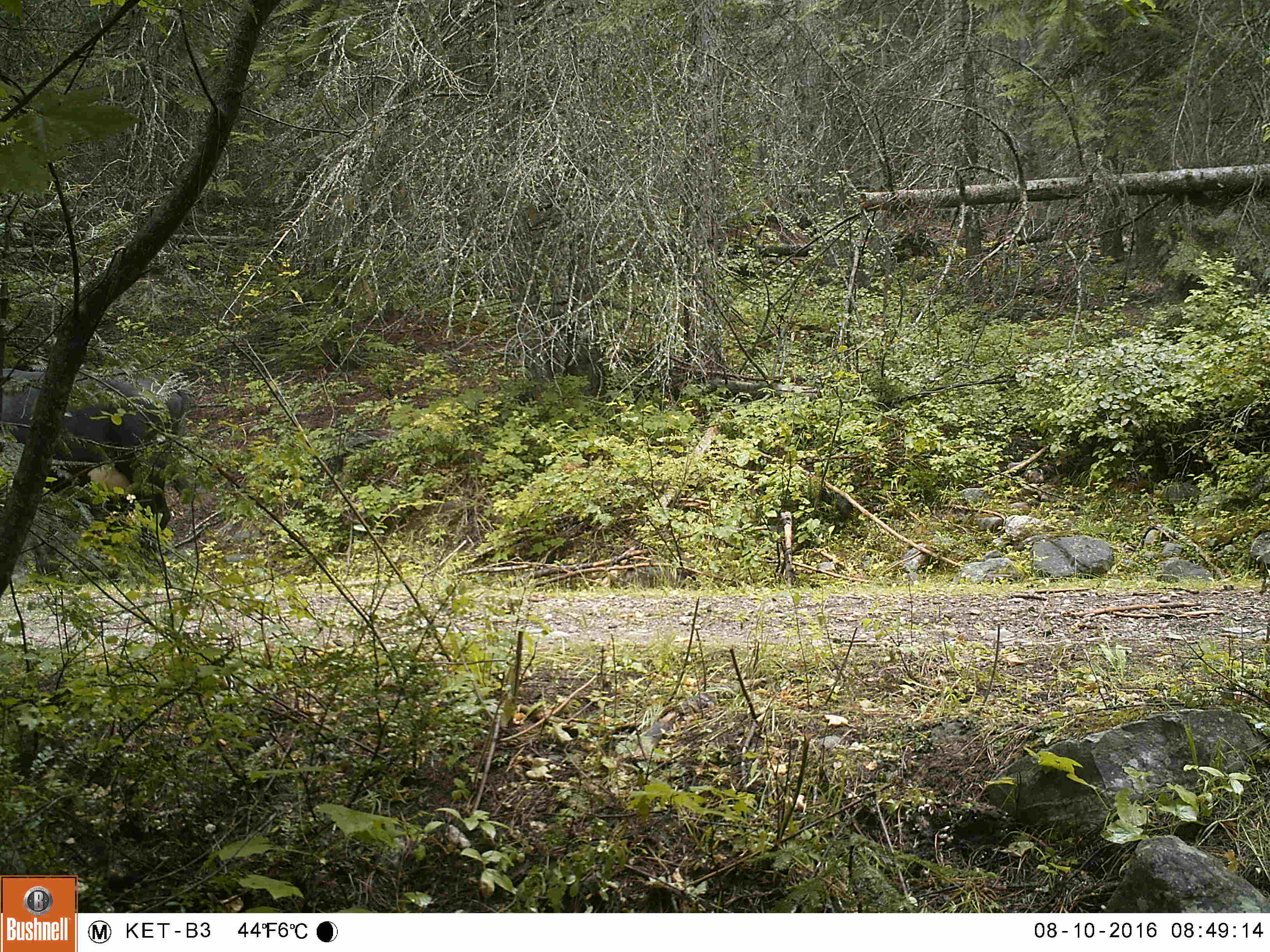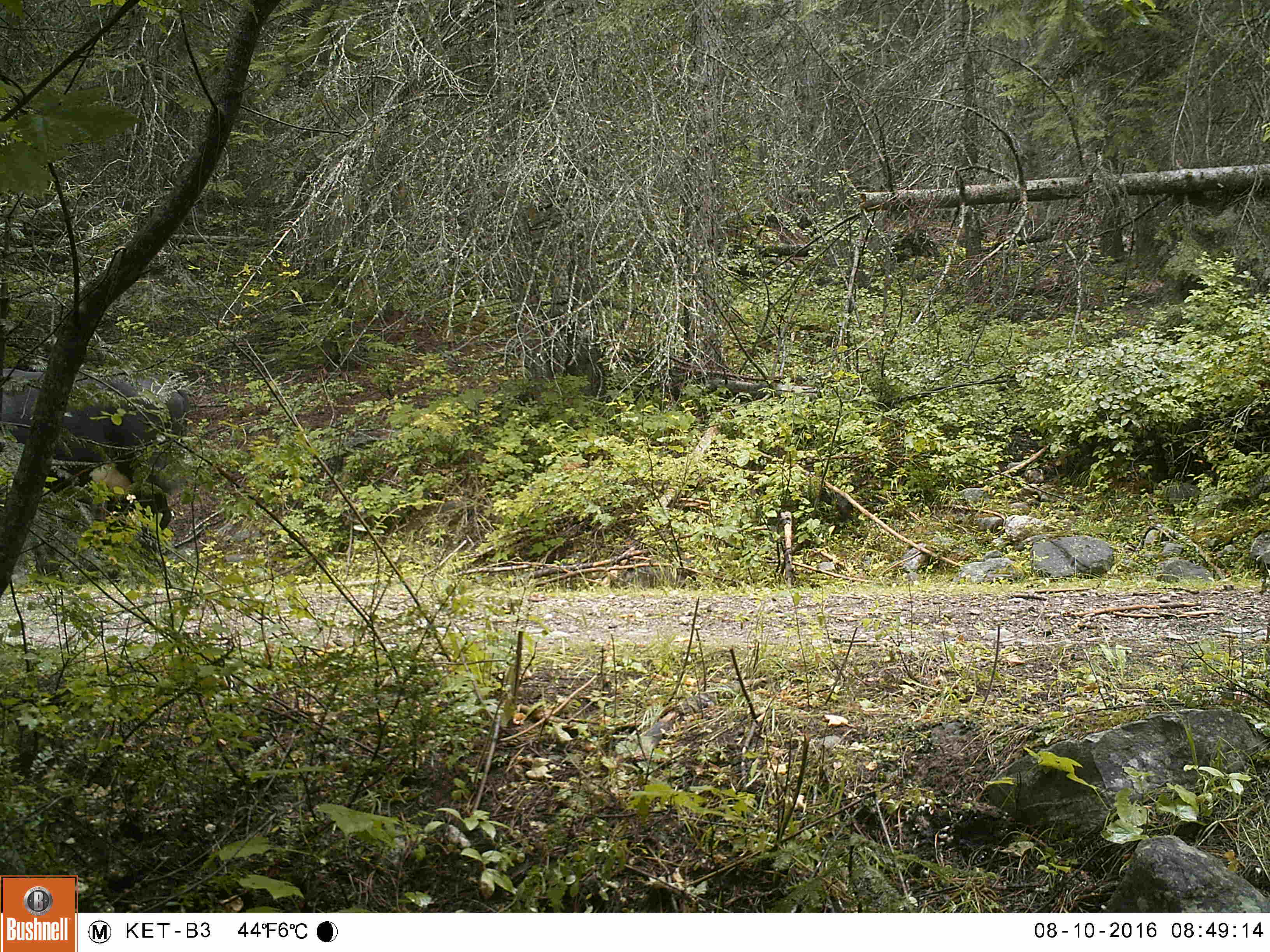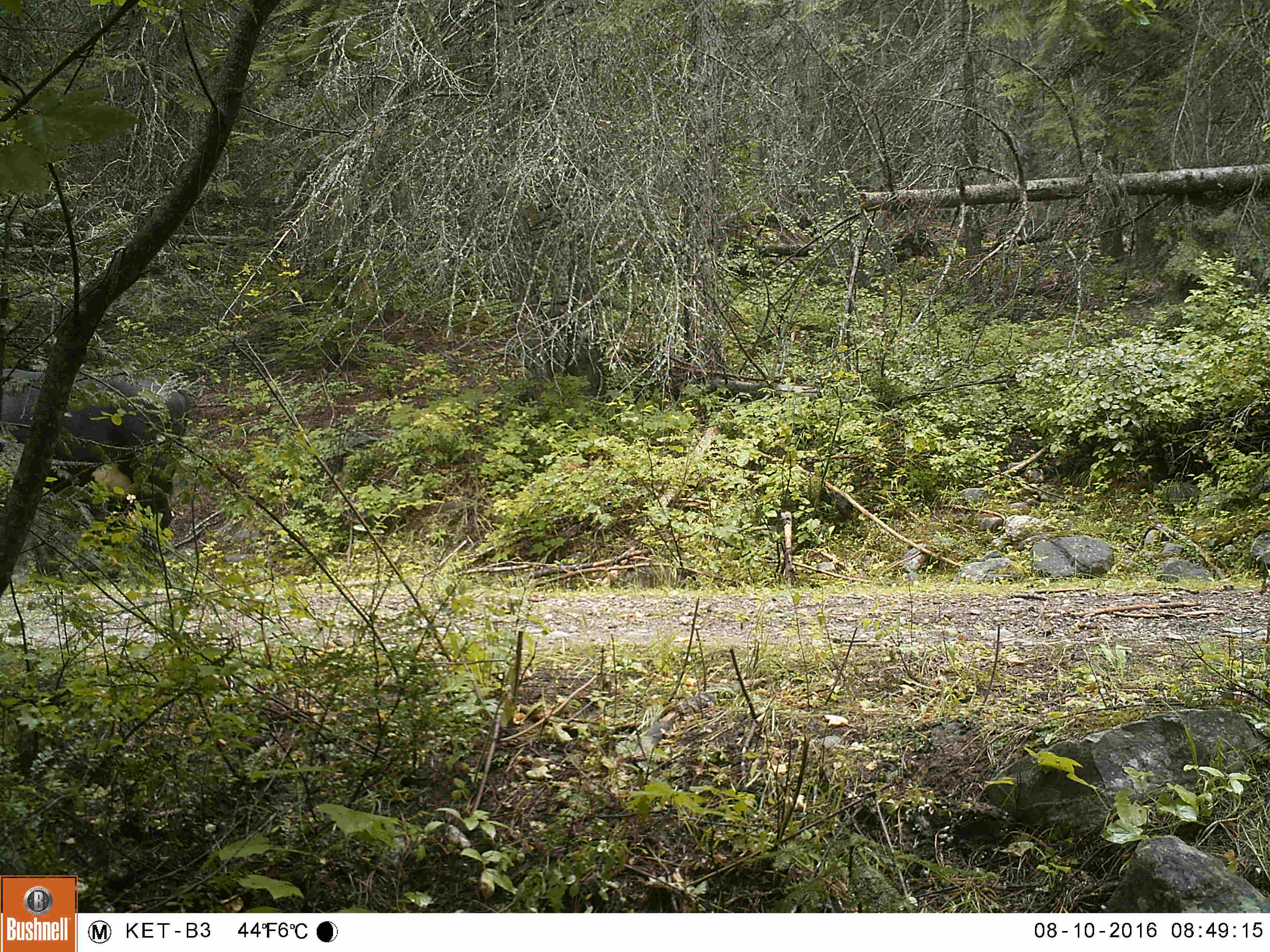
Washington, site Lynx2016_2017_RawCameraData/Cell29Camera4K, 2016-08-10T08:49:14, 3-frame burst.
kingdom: Animalia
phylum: Chordata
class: Mammalia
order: Artiodactyla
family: Bovidae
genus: Bos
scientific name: Bos taurus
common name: domestic cattle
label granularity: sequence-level